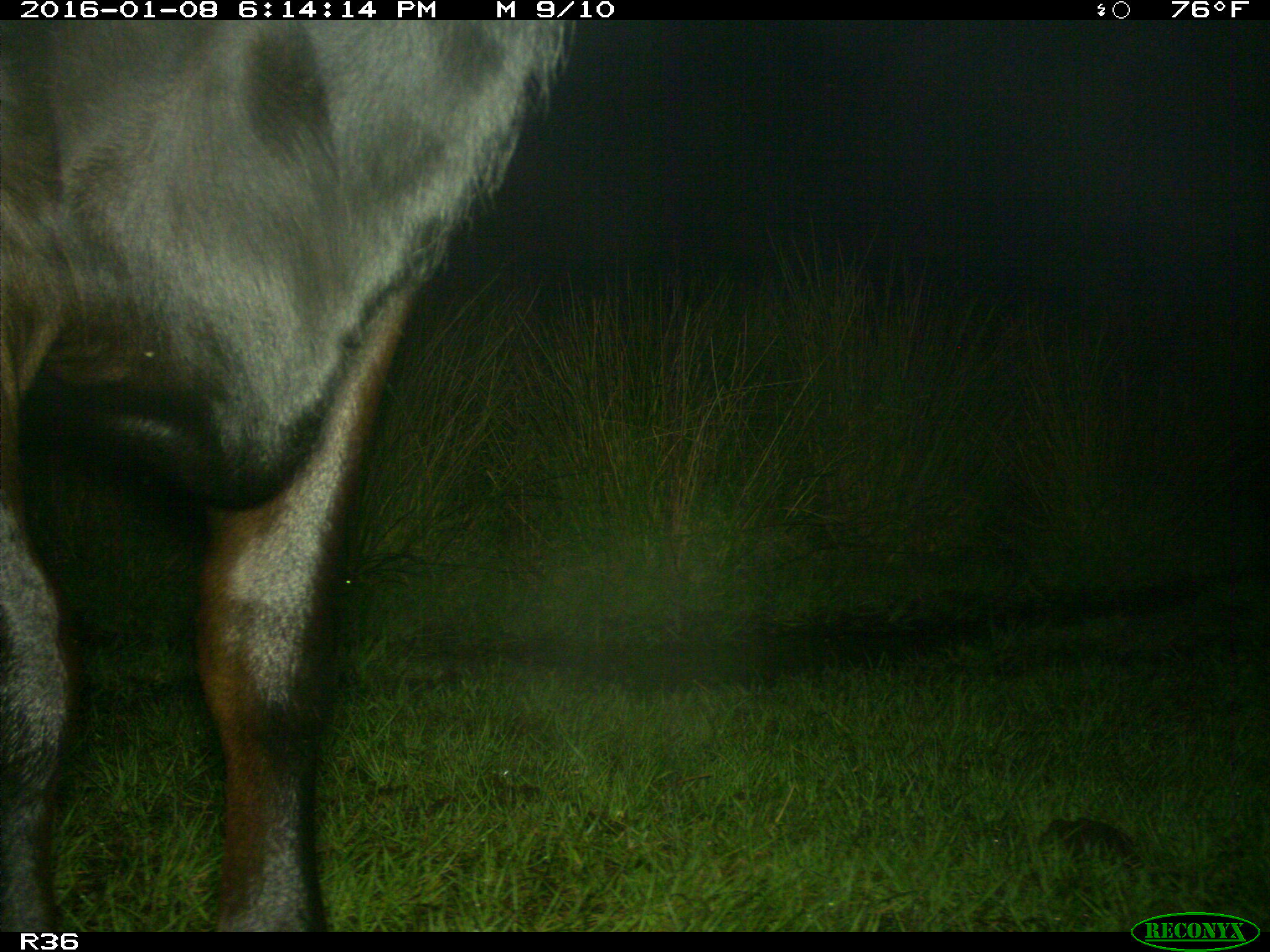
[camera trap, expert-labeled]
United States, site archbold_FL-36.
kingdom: Animalia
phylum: Chordata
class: Mammalia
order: Artiodactyla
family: Bovidae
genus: Bos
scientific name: Bos taurus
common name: domestic cow